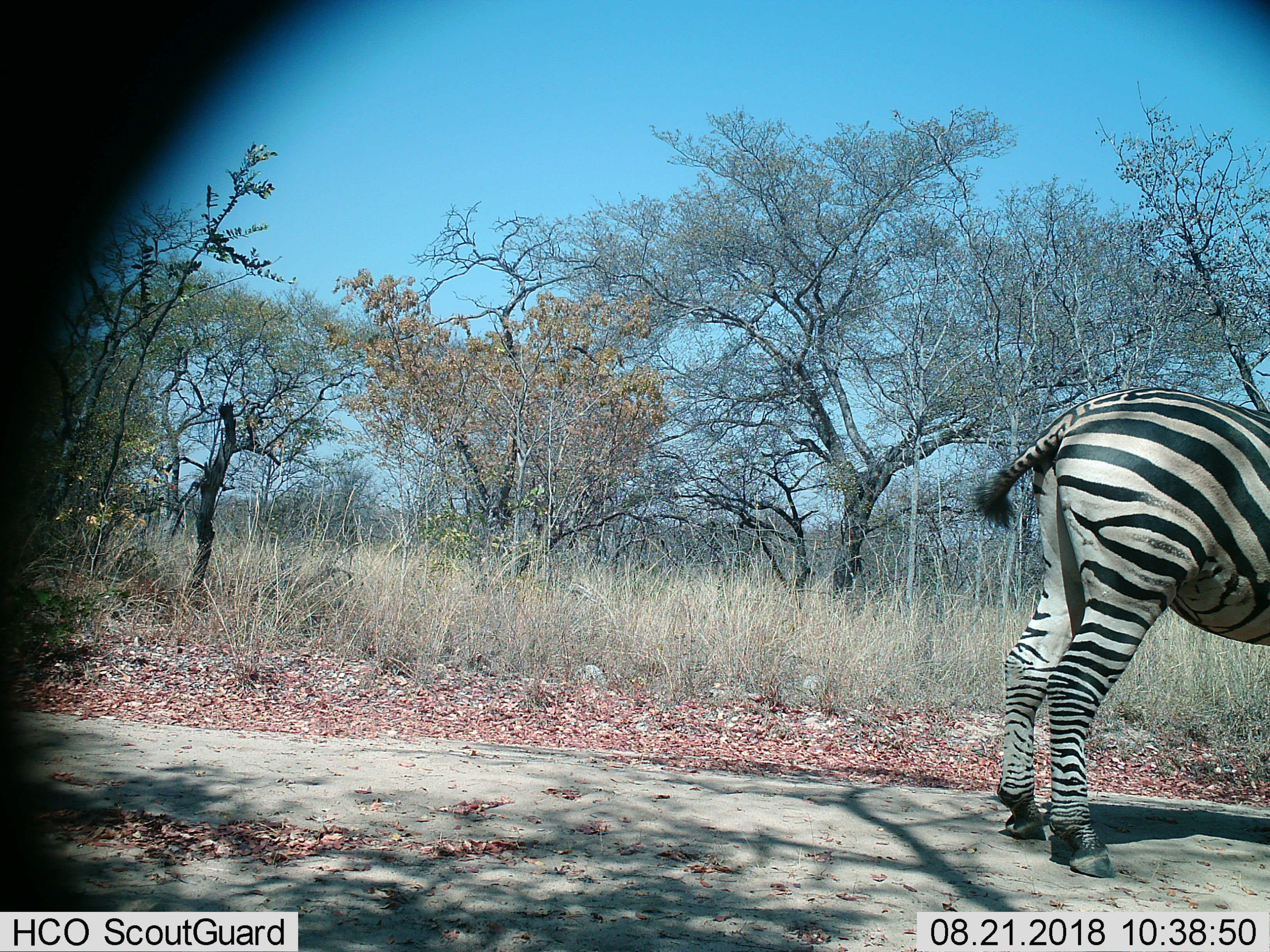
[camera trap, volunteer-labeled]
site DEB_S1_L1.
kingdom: Animalia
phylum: Chordata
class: Mammalia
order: Perissodactyla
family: Equidae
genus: Equus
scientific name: Equus quagga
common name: plains zebra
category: zebraplains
Zebraplains (plains zebra) (Equus quagga), count 1. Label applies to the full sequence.